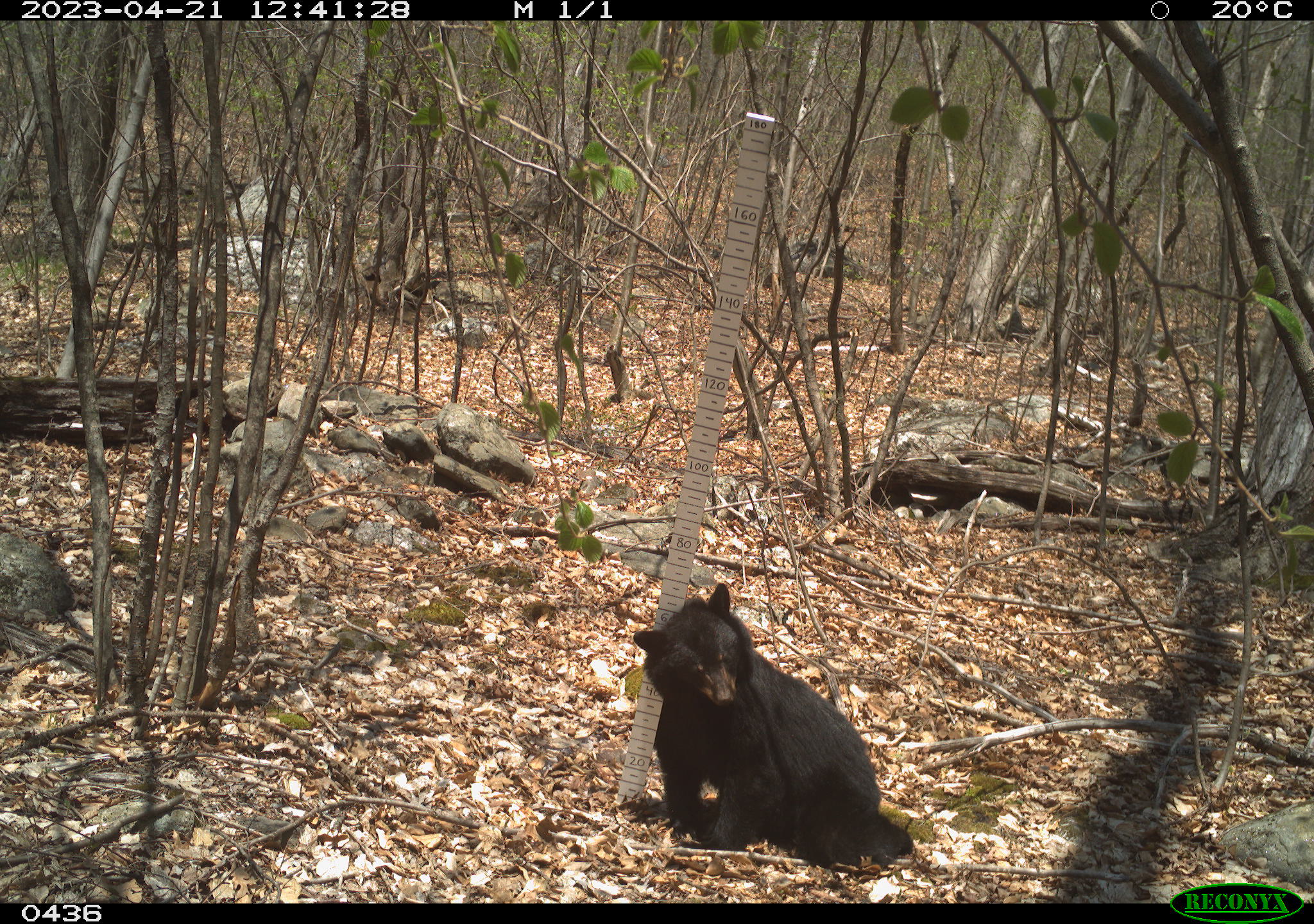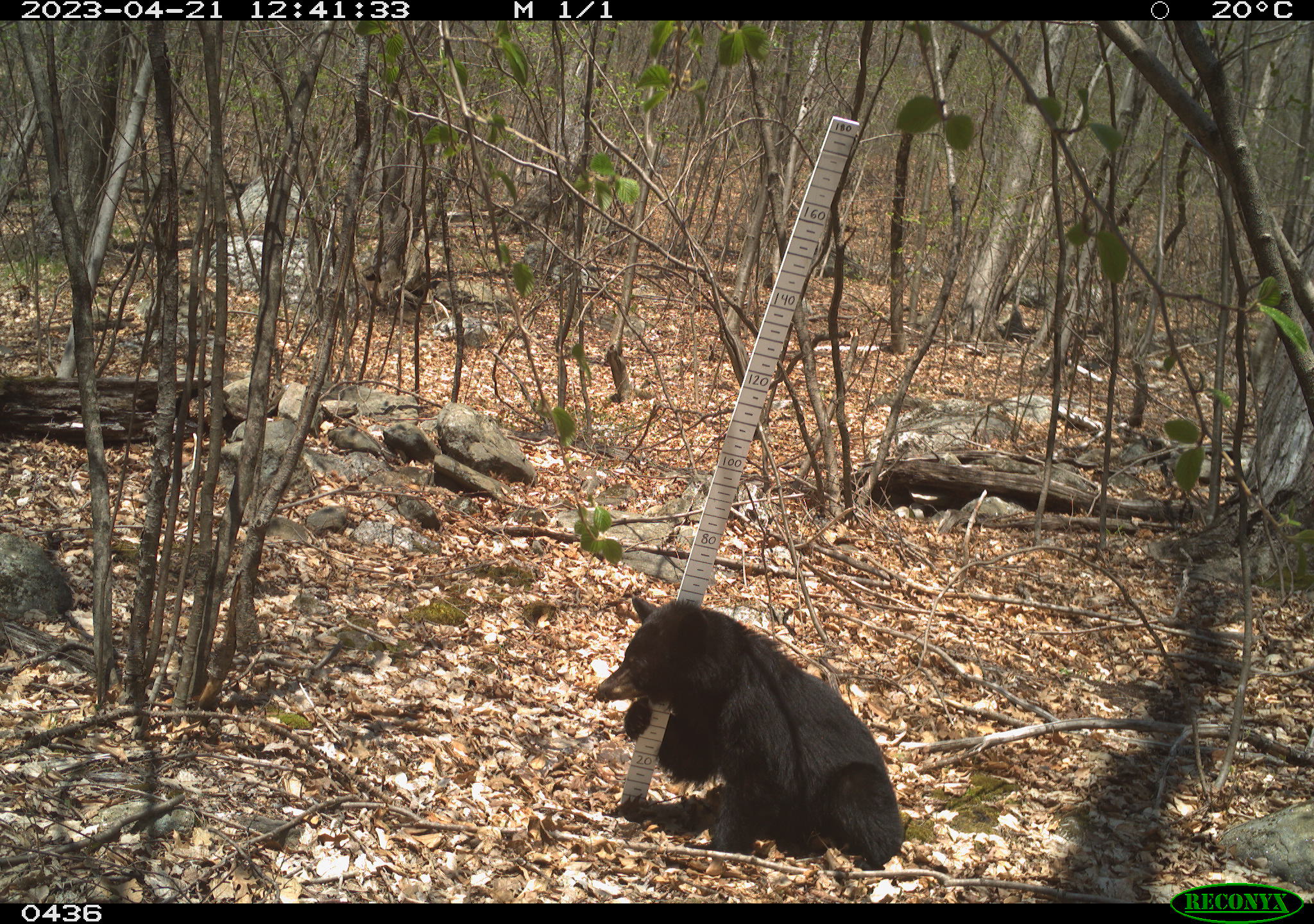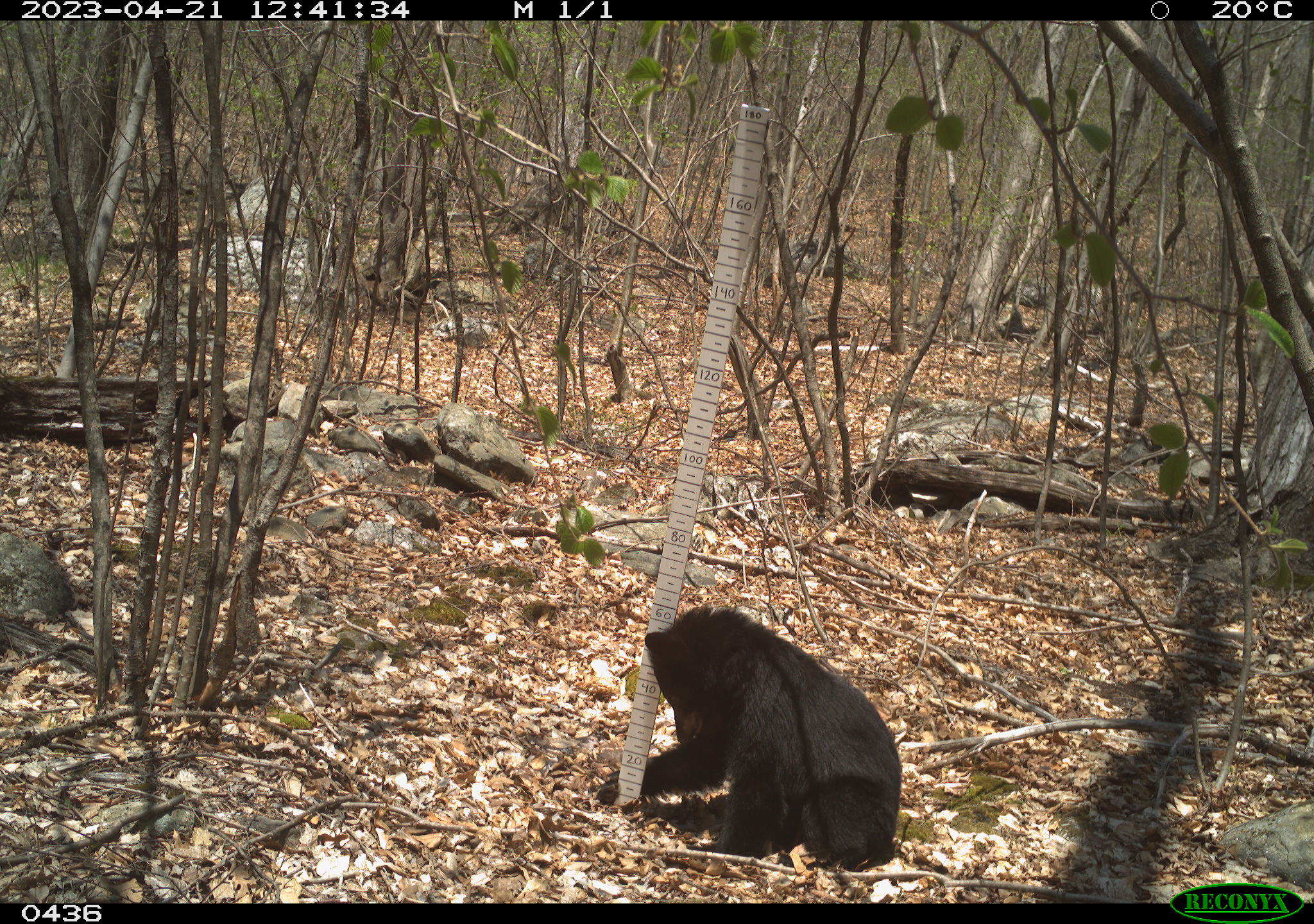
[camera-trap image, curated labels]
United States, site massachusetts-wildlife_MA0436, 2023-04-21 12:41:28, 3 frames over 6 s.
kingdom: Animalia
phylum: Chordata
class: Mammalia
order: Carnivora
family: Ursidae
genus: Ursus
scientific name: Ursus americanus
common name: black bear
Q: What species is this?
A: Black bear (Ursus americanus).